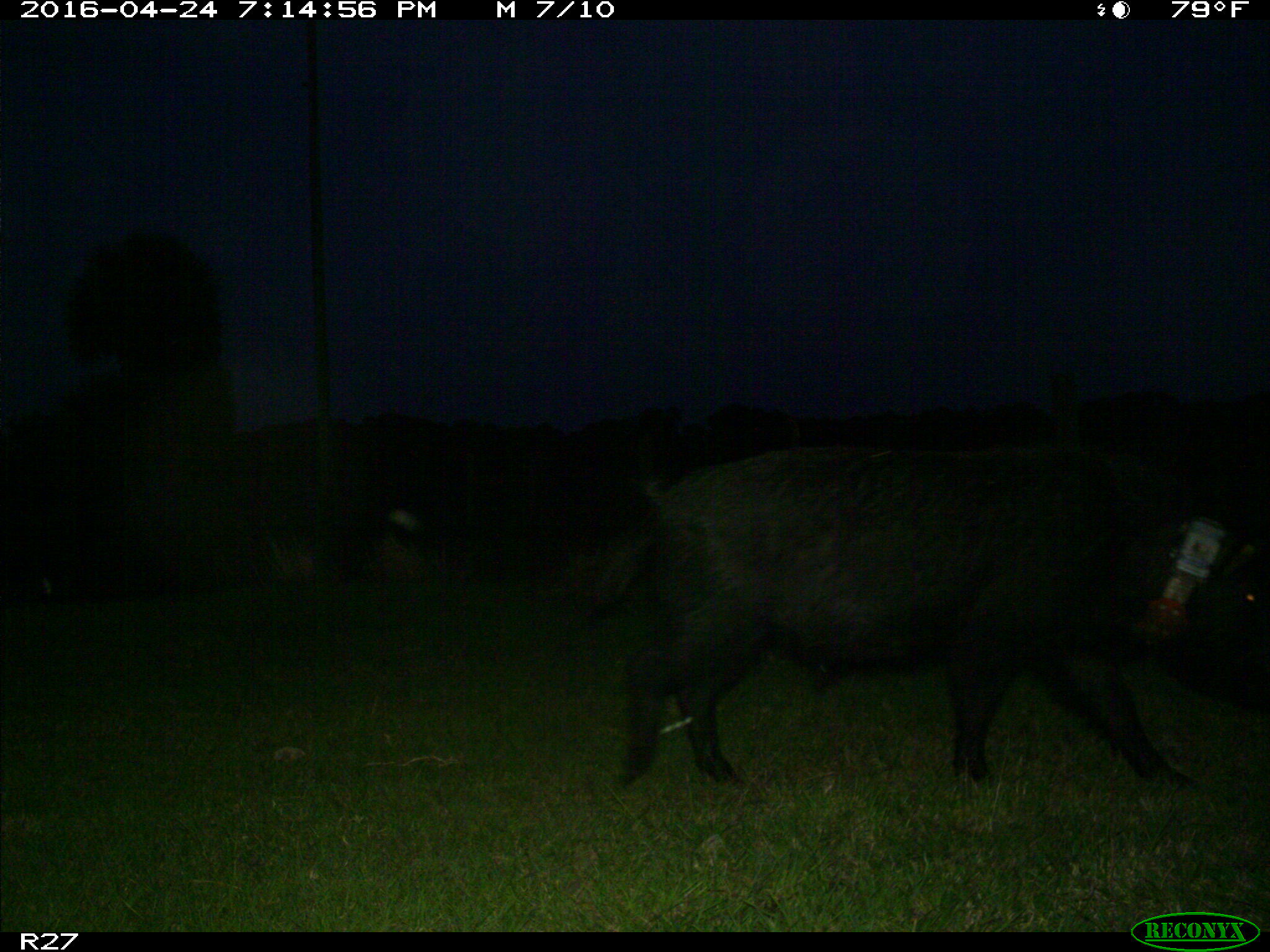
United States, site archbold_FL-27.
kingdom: Animalia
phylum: Chordata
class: Mammalia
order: Artiodactyla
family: Suidae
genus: Sus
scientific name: Sus scrofa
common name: wild boar